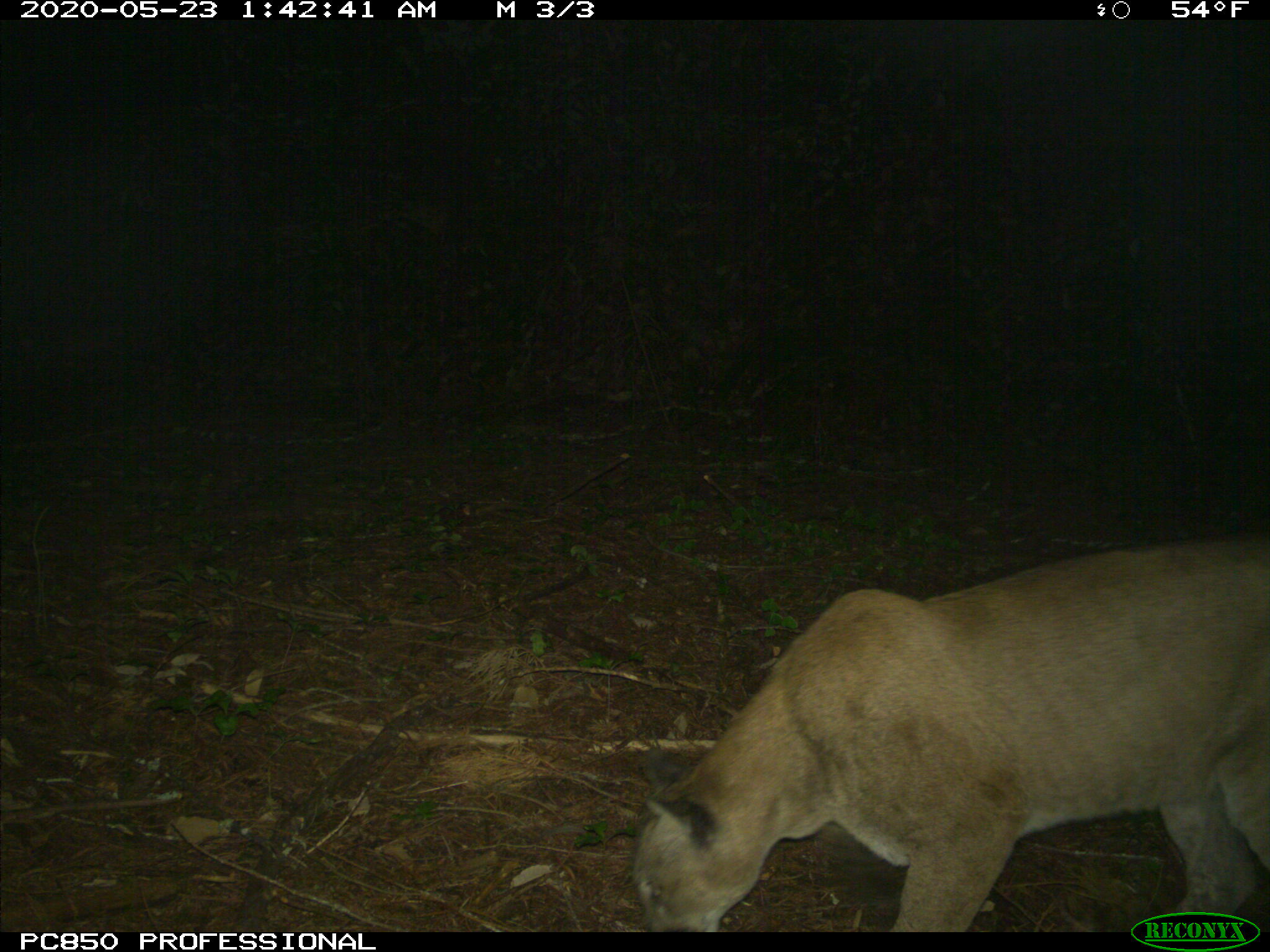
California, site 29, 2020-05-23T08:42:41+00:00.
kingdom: Animalia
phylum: Chordata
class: Mammalia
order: Carnivora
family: Felidae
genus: Puma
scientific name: Puma concolor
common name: puma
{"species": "puma (Puma concolor)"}